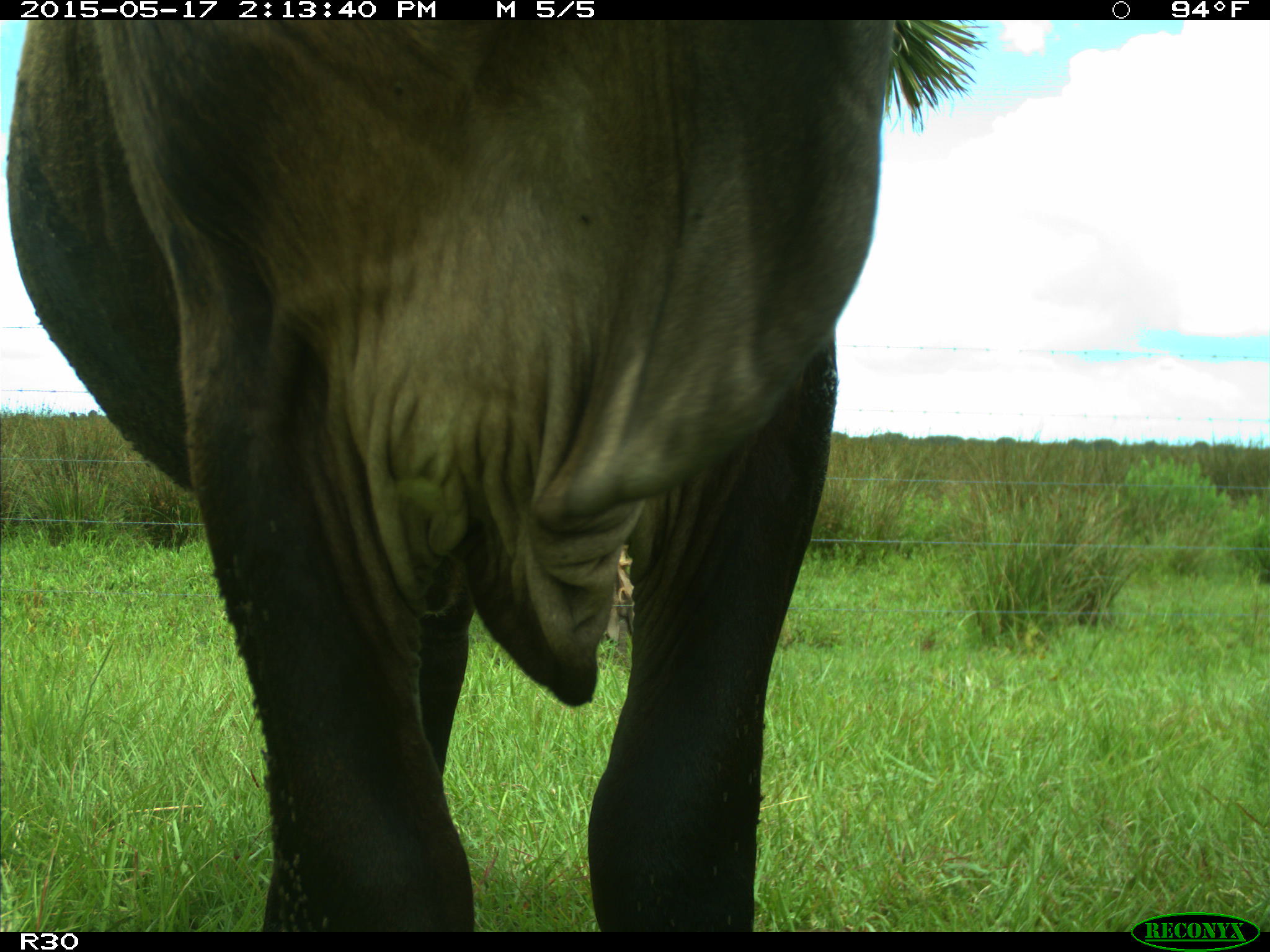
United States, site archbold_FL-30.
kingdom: Animalia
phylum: Chordata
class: Mammalia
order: Artiodactyla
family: Bovidae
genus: Bos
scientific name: Bos taurus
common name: domestic cow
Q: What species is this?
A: Bos taurus (domestic cow).